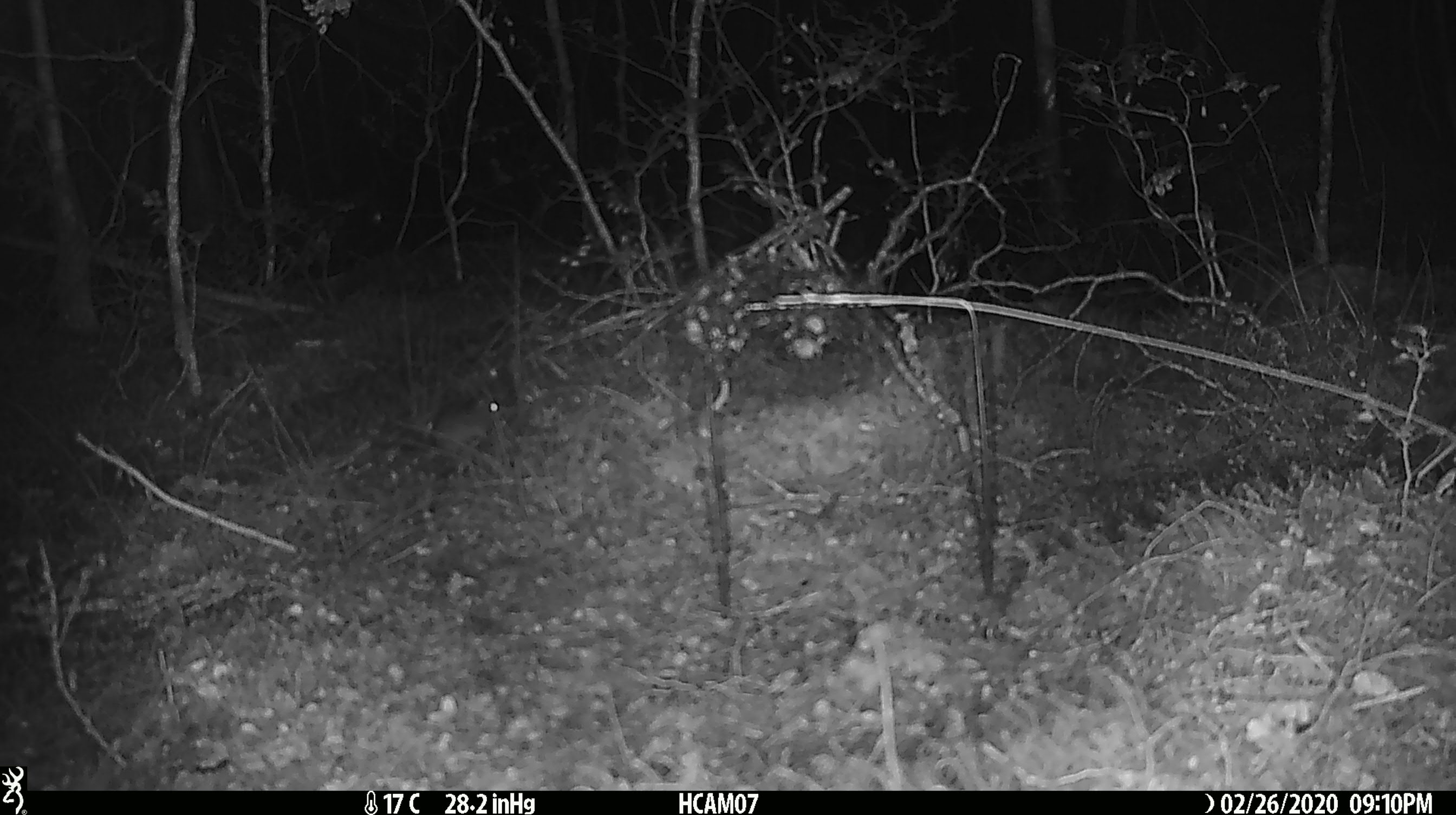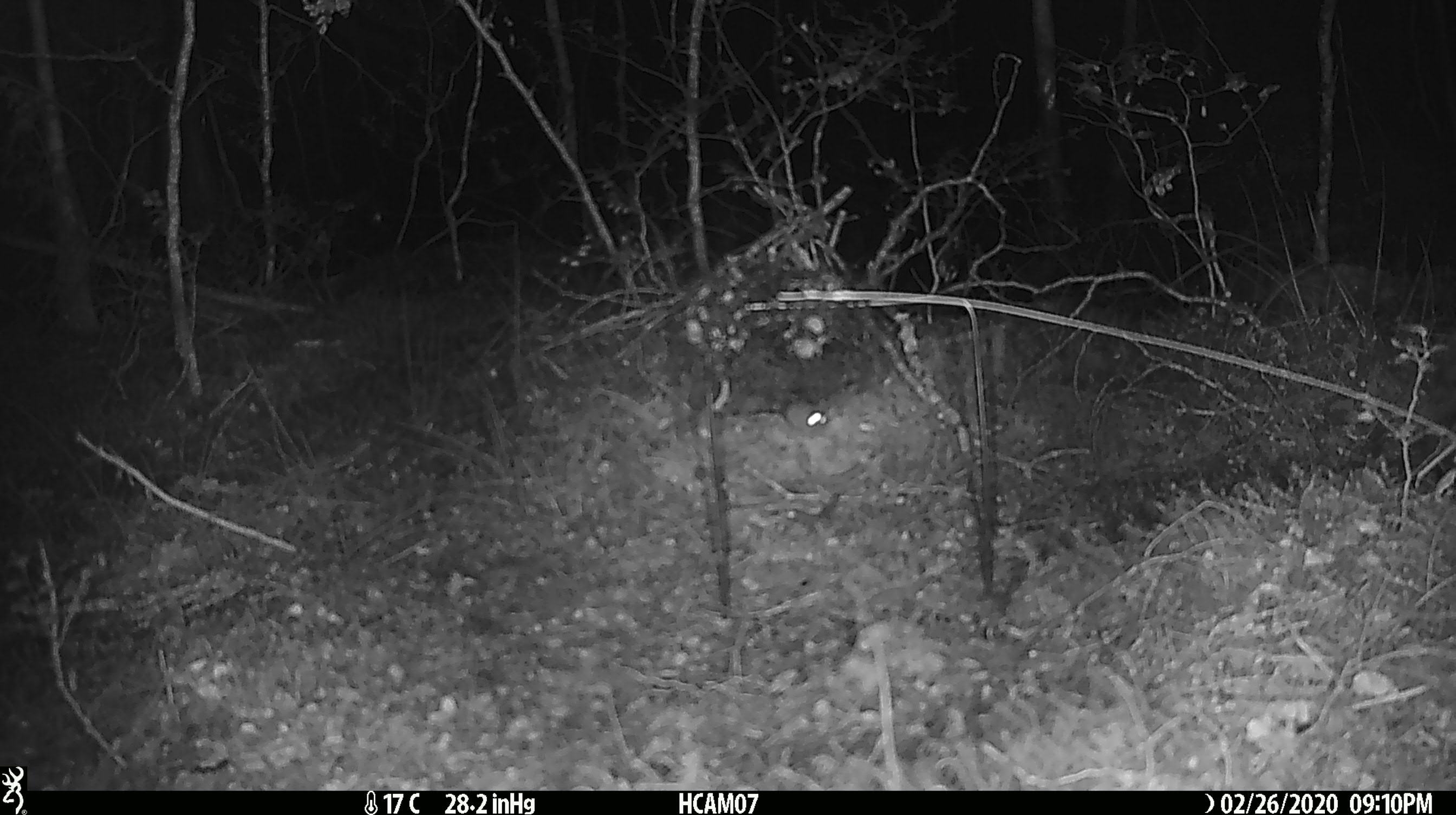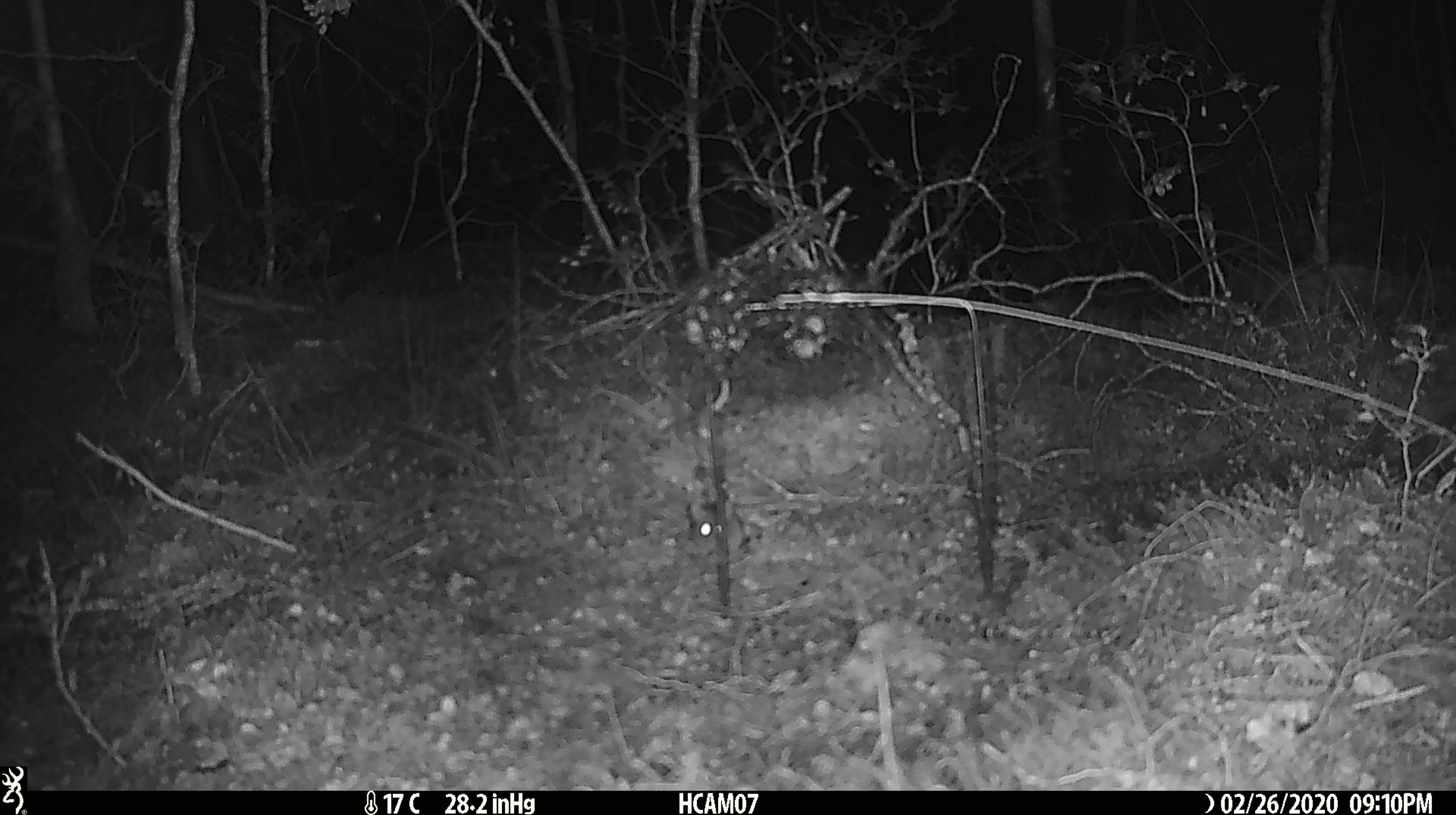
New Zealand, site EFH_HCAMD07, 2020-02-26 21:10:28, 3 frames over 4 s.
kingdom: Animalia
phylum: Chordata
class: Mammalia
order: Rodentia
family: Muridae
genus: Mus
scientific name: Mus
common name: mouse